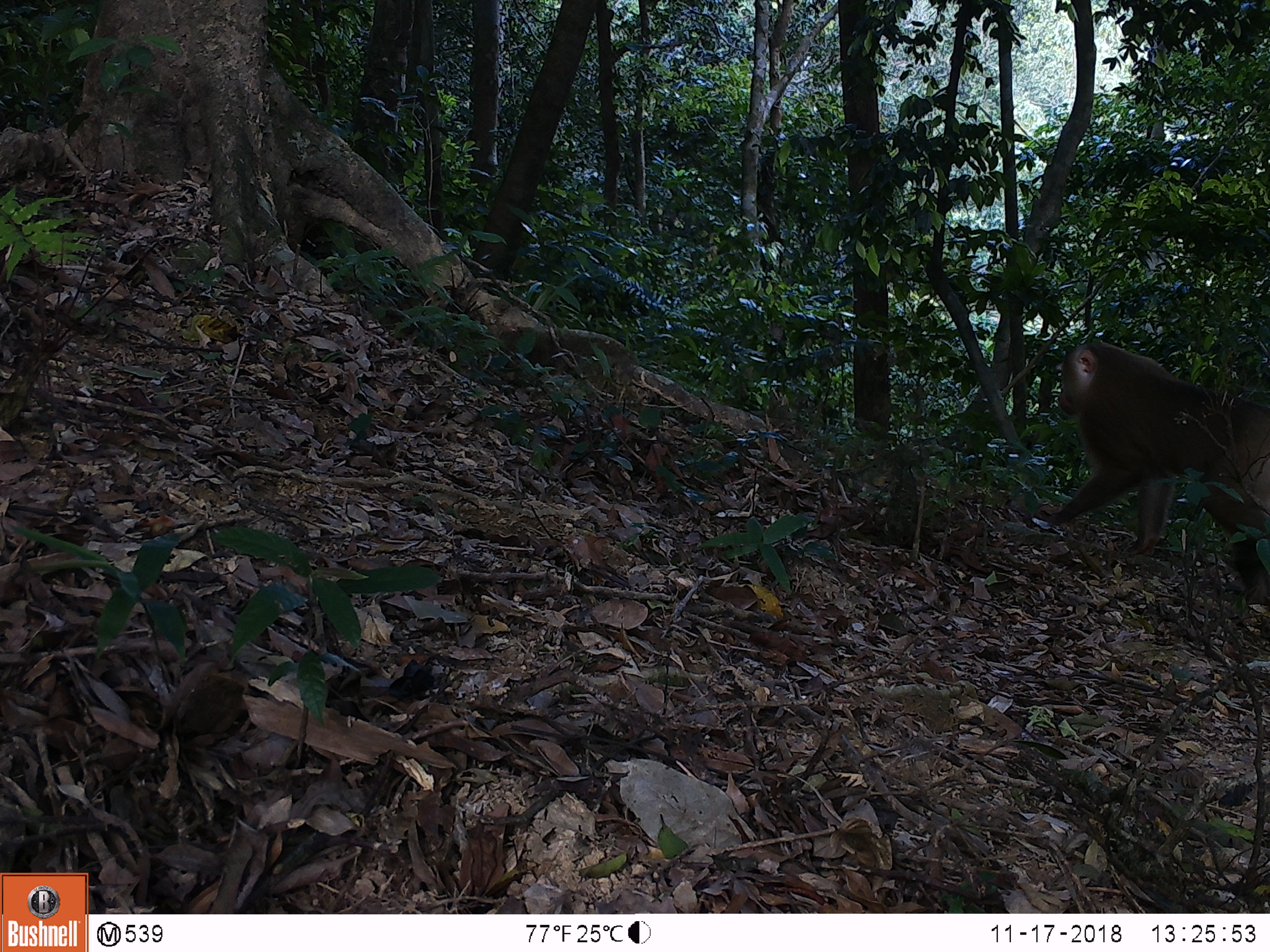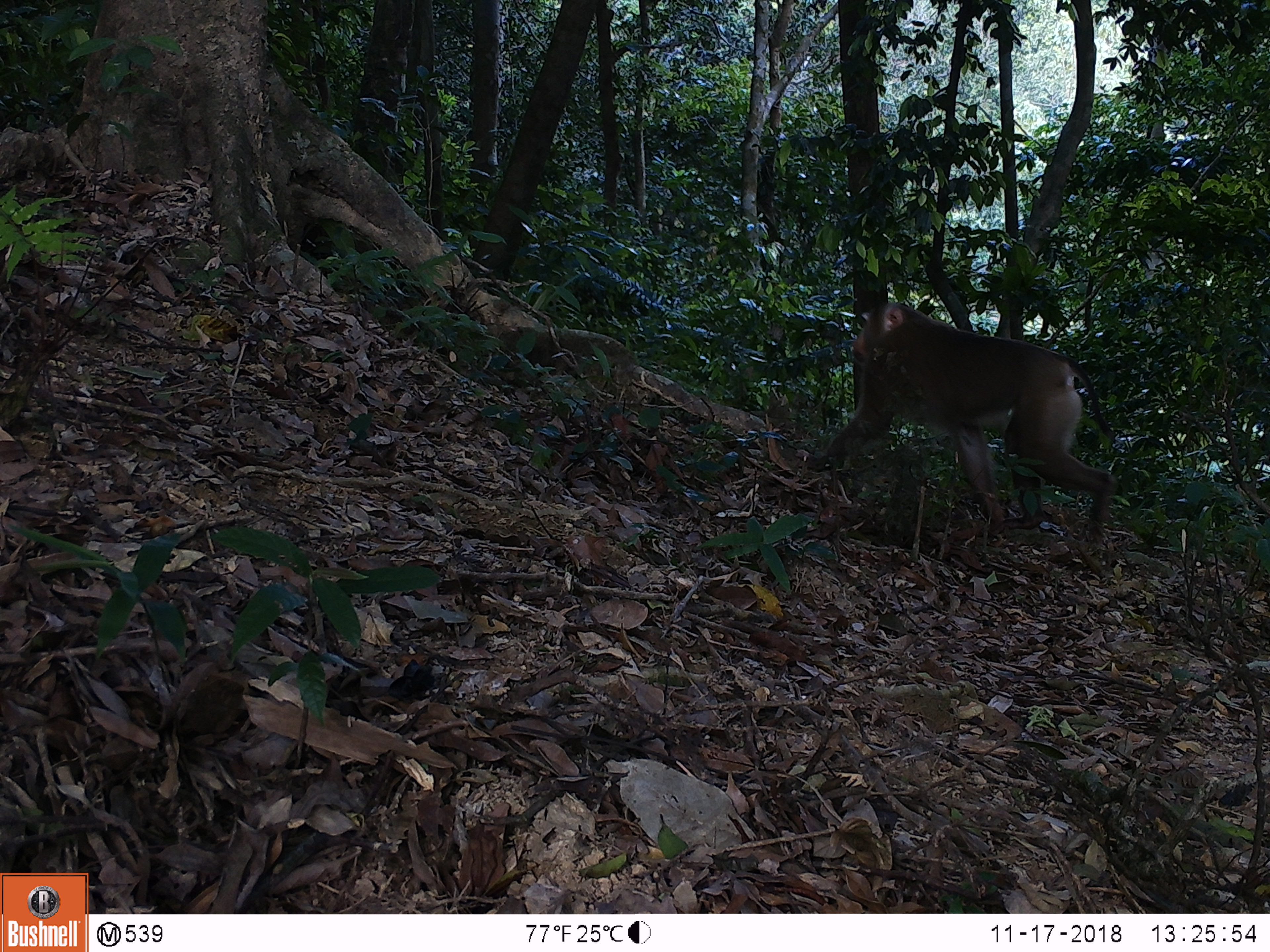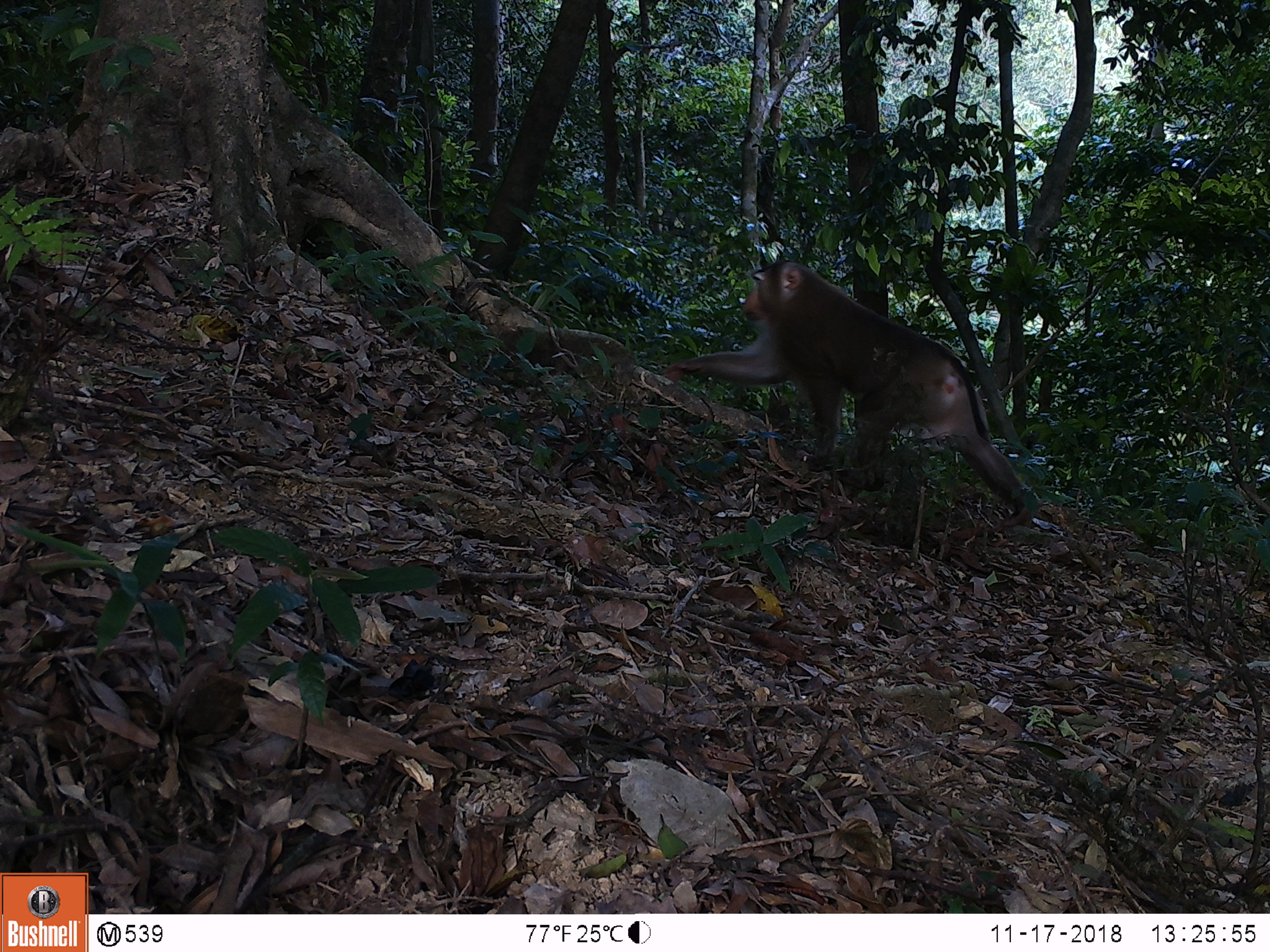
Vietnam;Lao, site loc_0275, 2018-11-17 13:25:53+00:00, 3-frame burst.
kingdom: Animalia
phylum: Chordata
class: Mammalia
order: Primates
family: Cercopithecidae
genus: Macaca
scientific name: Macaca nemestrina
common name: pig-tailed macaque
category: pig tailed macaque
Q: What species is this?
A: Pig tailed macaque (pig-tailed macaque) (Macaca nemestrina).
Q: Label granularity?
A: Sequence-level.